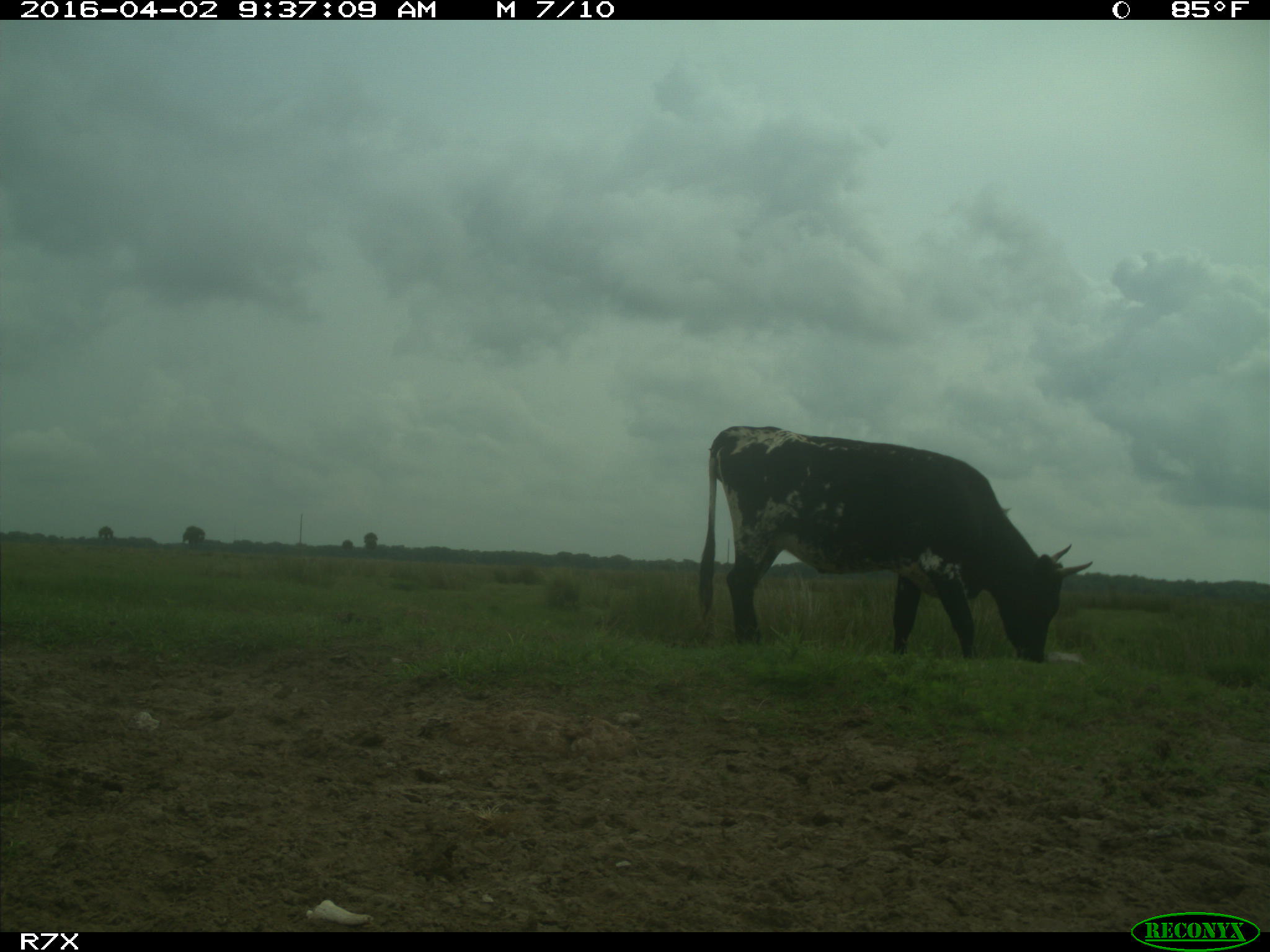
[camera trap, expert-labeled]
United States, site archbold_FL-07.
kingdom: Animalia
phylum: Chordata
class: Mammalia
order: Artiodactyla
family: Bovidae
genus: Bos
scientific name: Bos taurus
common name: domestic cow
Bos taurus (domestic cow).